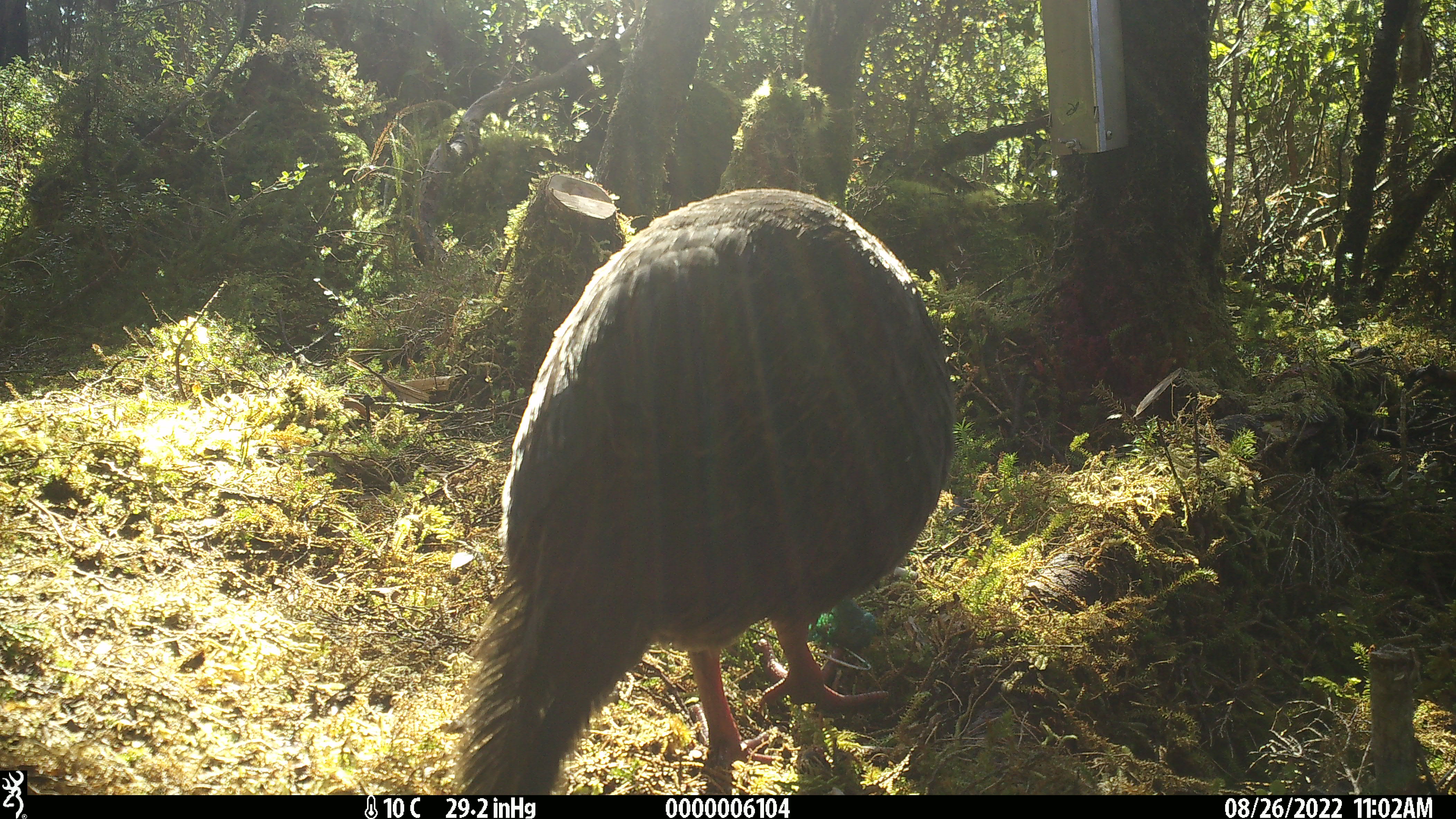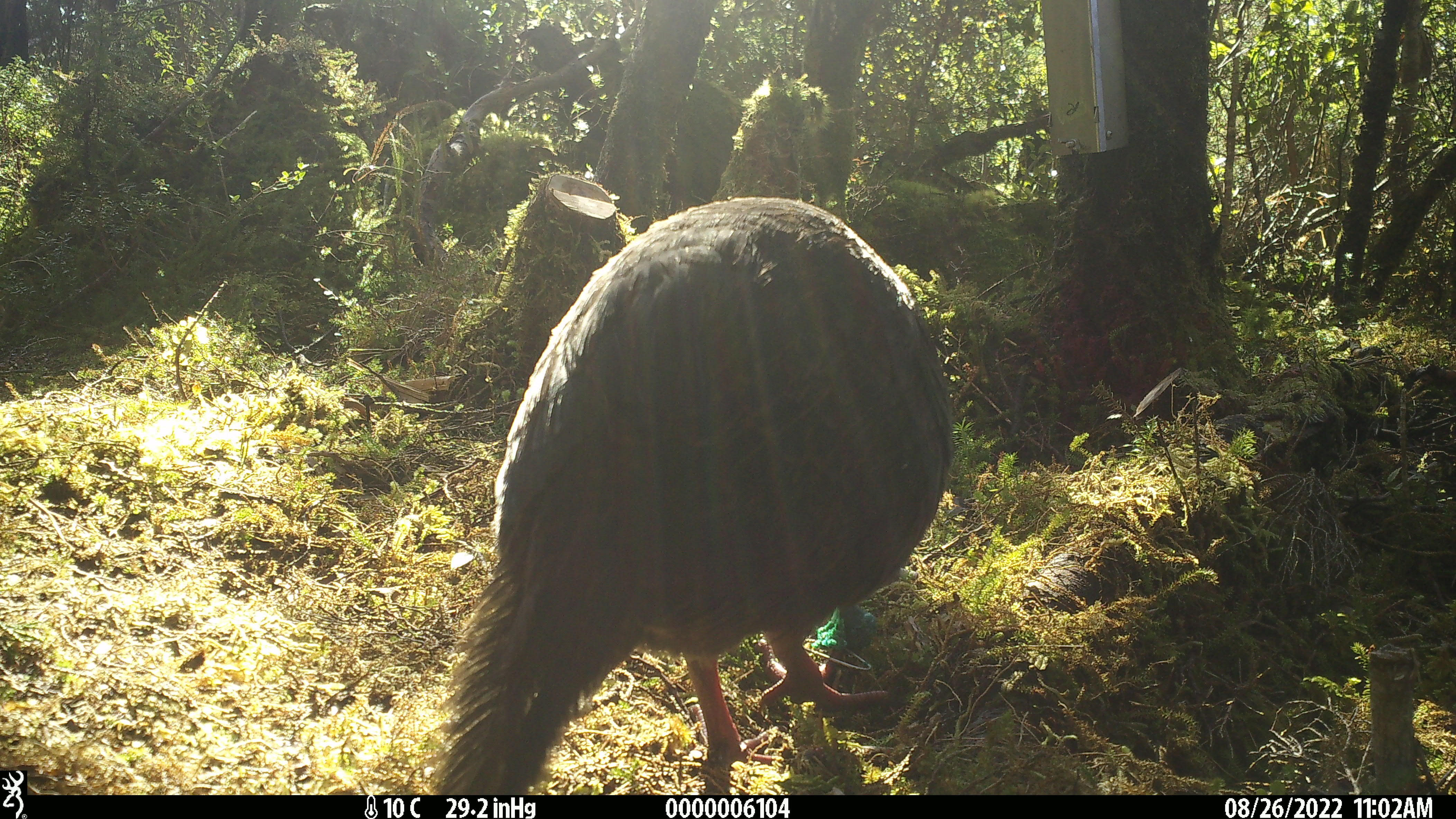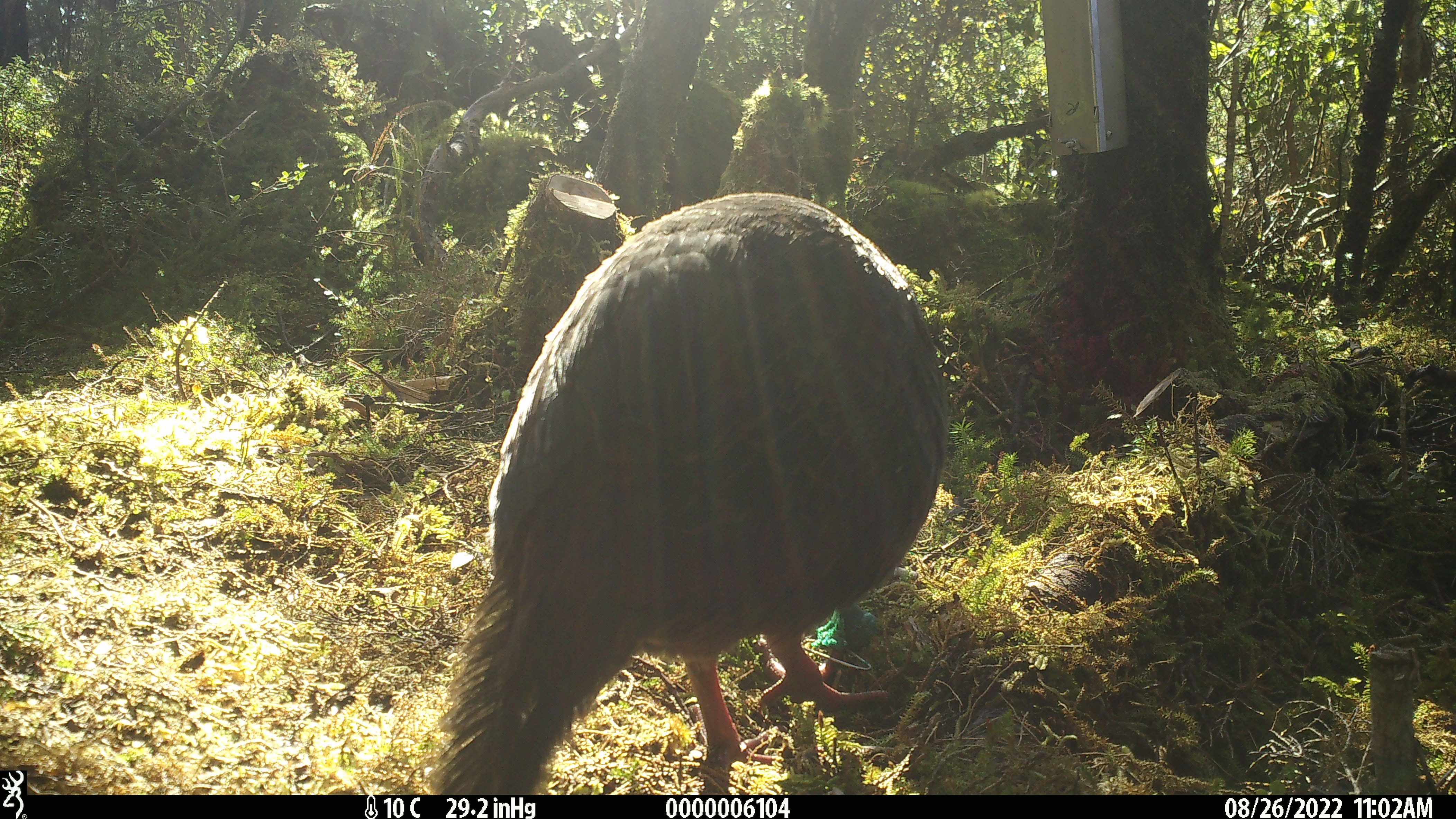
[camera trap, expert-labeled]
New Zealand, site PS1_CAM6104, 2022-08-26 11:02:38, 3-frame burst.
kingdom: Animalia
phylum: Chordata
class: Aves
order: Gruiformes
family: Rallidae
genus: Gallirallus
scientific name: Gallirallus australis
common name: weka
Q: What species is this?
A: Weka (Gallirallus australis).